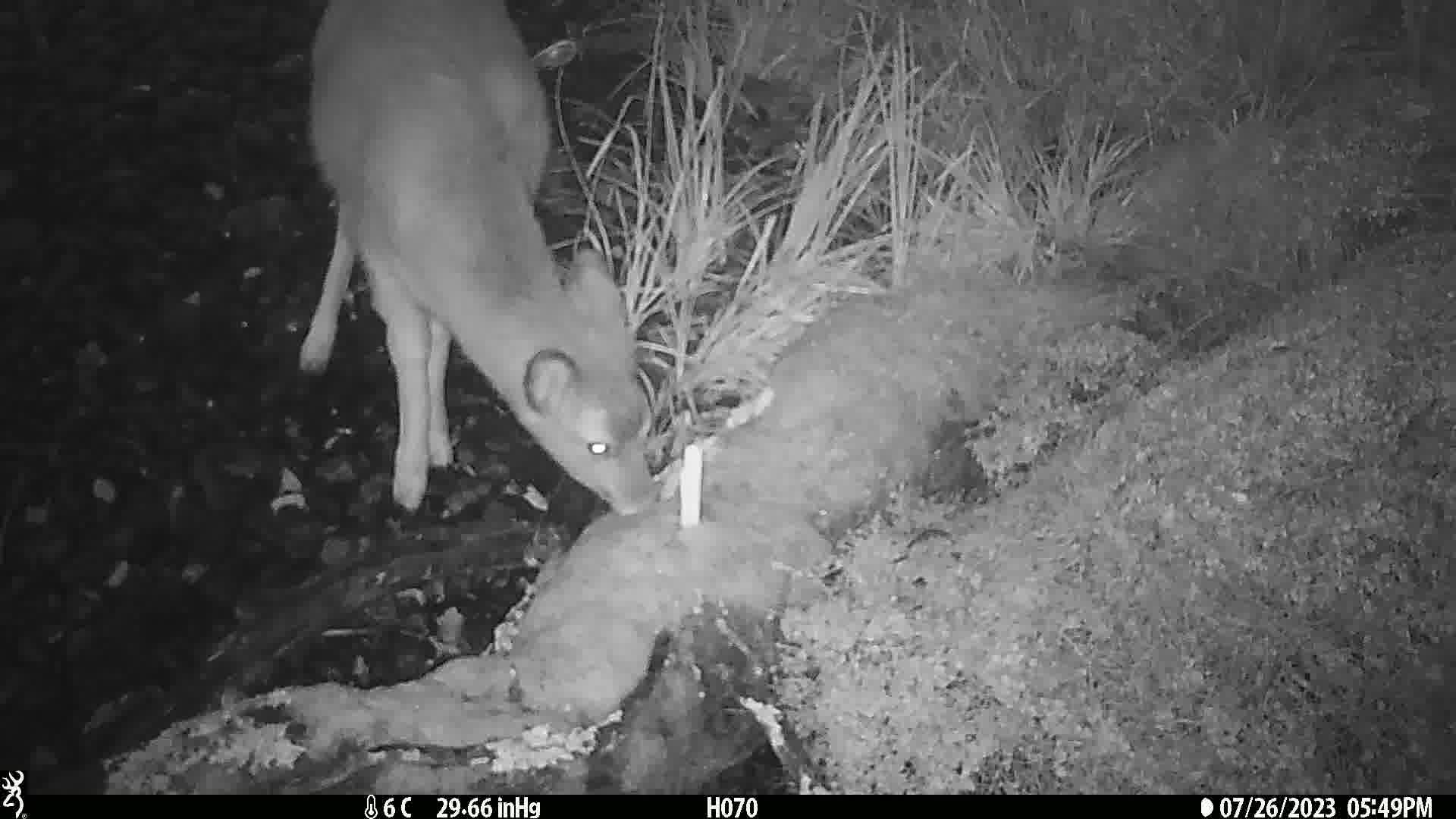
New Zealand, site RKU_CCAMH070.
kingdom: Animalia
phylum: Chordata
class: Mammalia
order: Artiodactyla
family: Cervidae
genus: Odocoileus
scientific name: Odocoileus virginianus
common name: white-tailed deer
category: white tailed deer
White tailed deer (white-tailed deer) (Odocoileus virginianus).